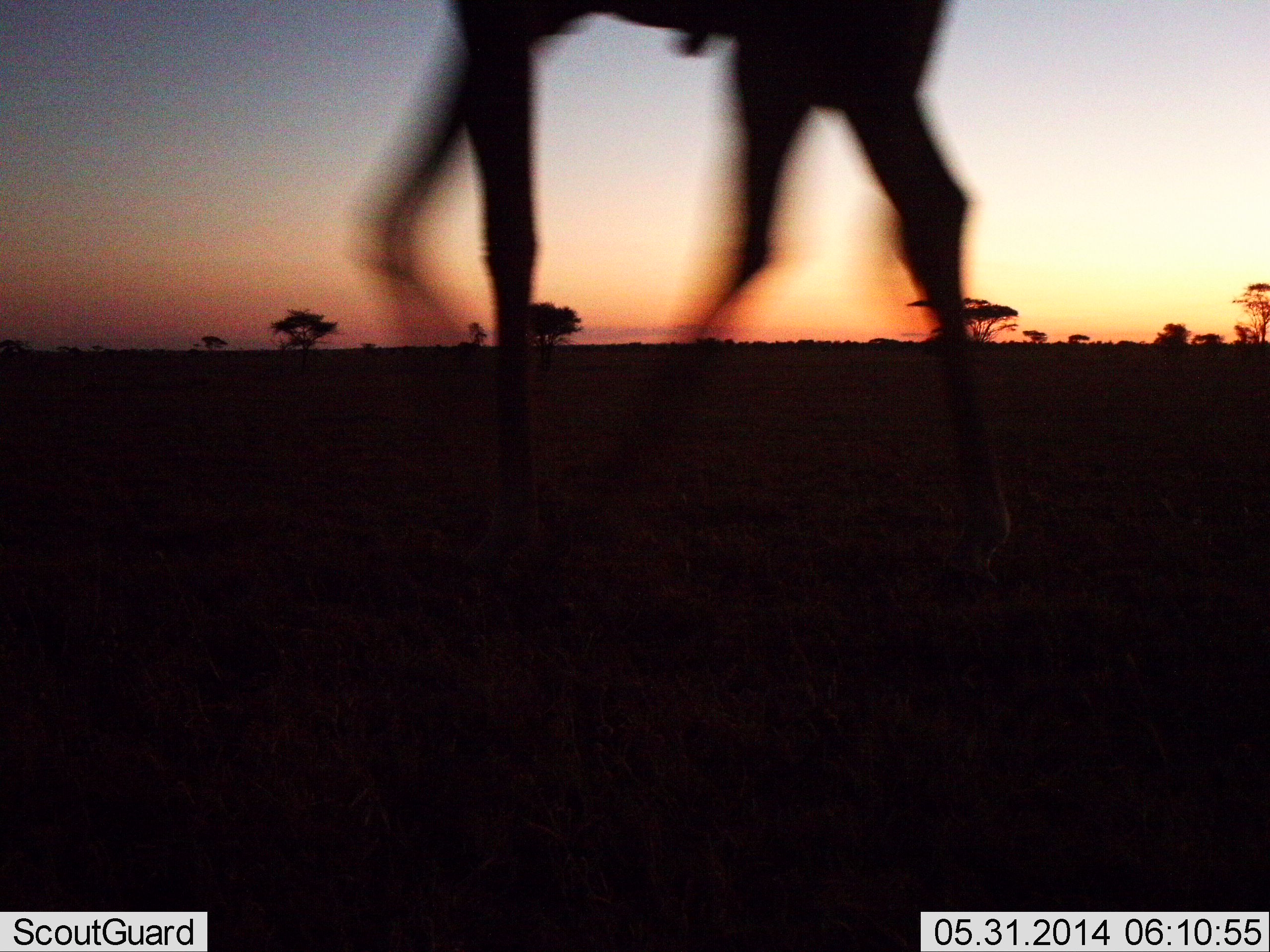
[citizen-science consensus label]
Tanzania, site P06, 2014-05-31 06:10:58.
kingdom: Animalia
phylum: Chordata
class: Mammalia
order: Artiodactyla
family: Giraffidae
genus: Giraffa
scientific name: Giraffa camelopardalis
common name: giraffe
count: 1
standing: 0%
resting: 0%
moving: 100%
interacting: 0%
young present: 0%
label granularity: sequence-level